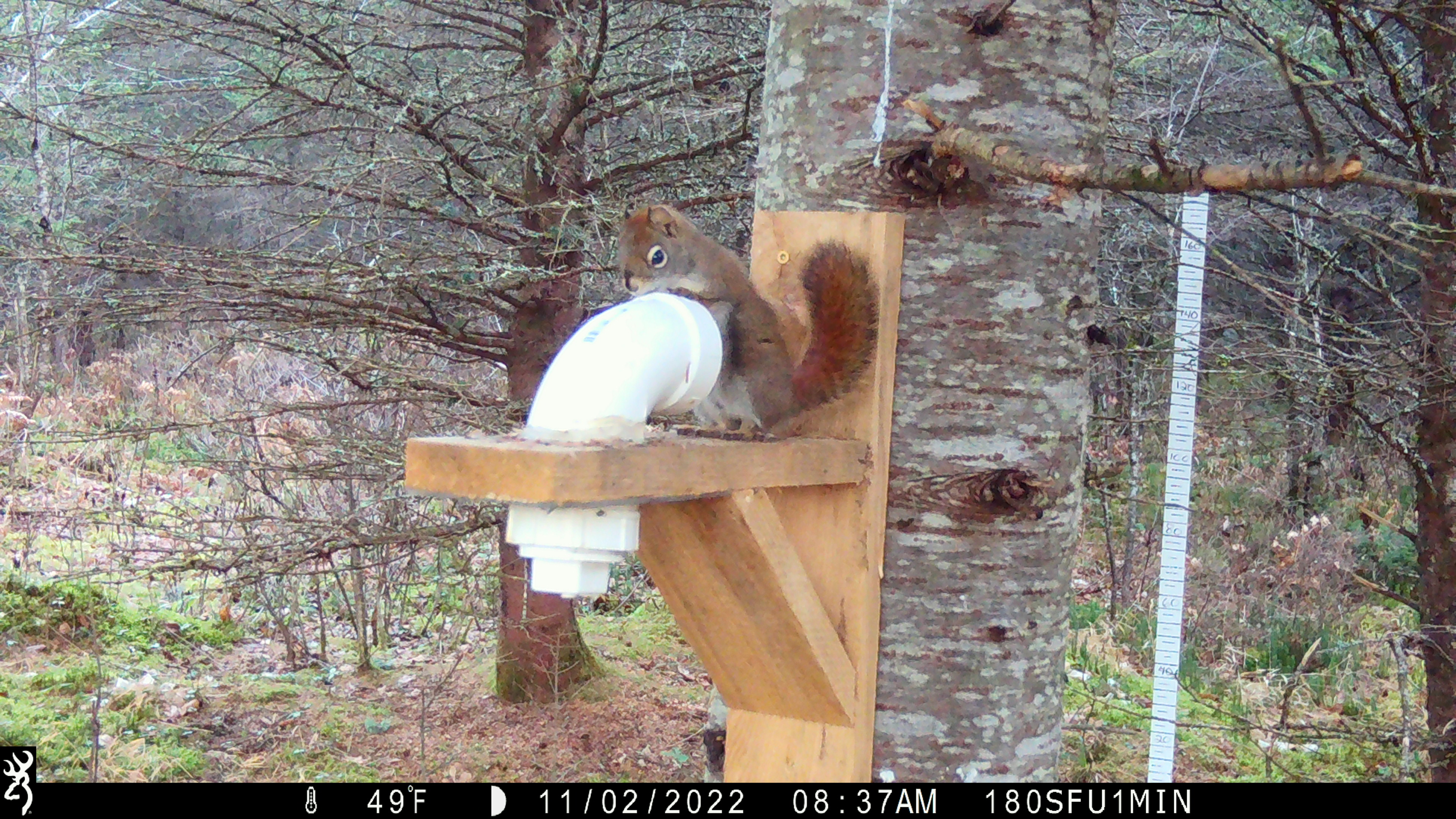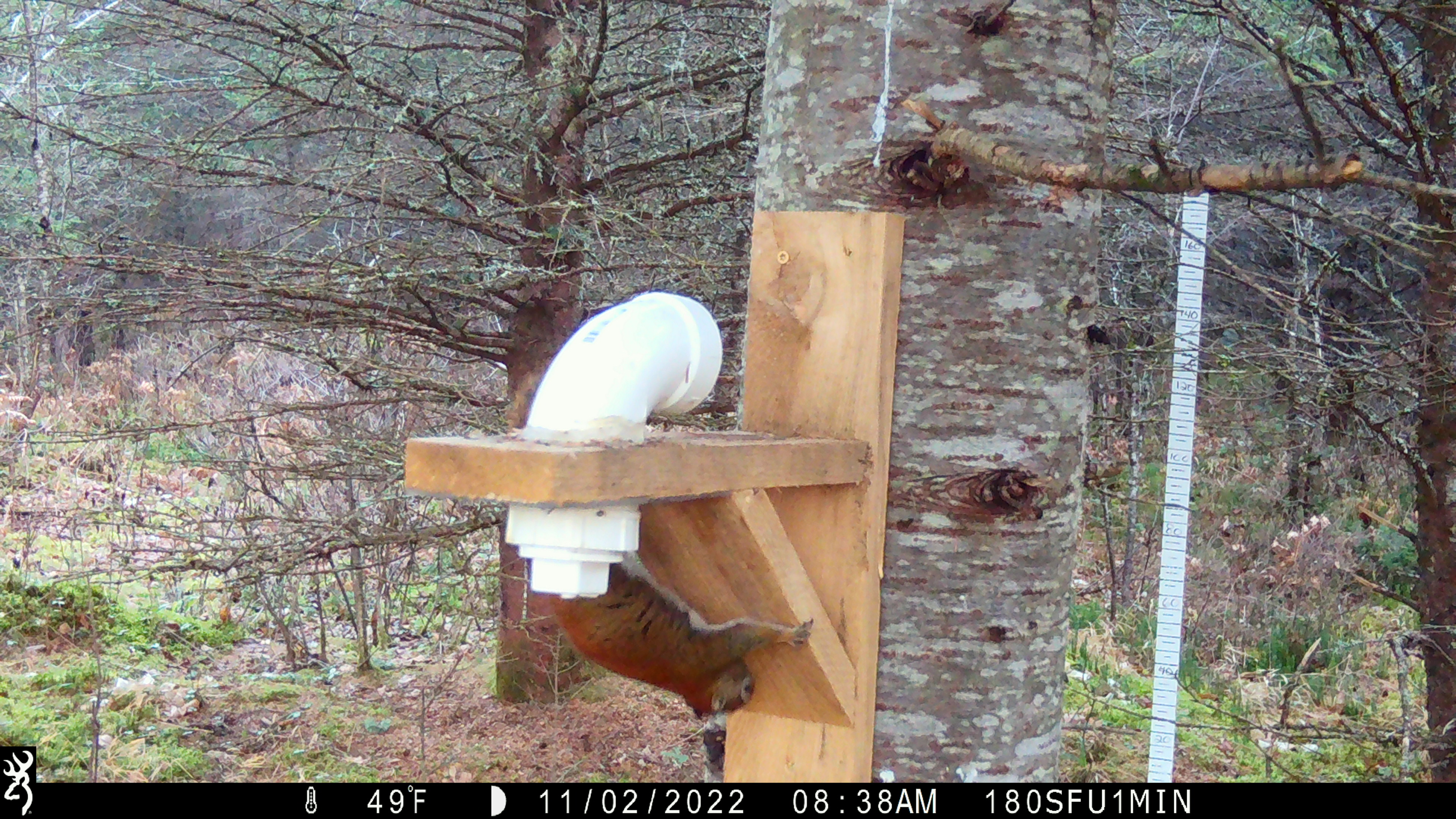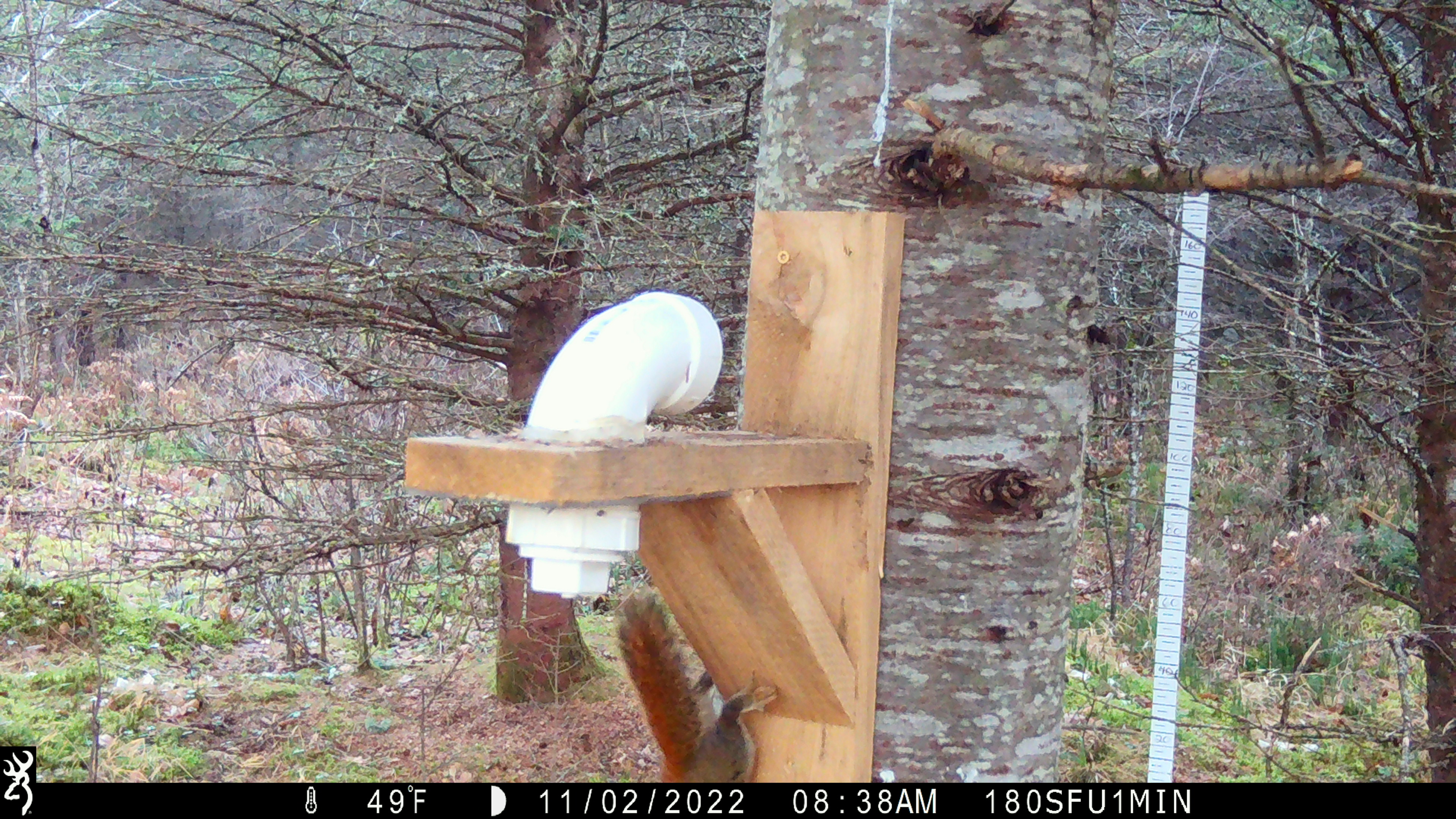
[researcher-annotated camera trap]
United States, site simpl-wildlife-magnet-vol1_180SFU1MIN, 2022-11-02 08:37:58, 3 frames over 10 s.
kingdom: Animalia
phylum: Chordata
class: Mammalia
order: Rodentia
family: Sciuridae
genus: Tamiasciurus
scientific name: Tamiasciurus hudsonicus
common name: red squirrel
Red squirrel (Tamiasciurus hudsonicus).